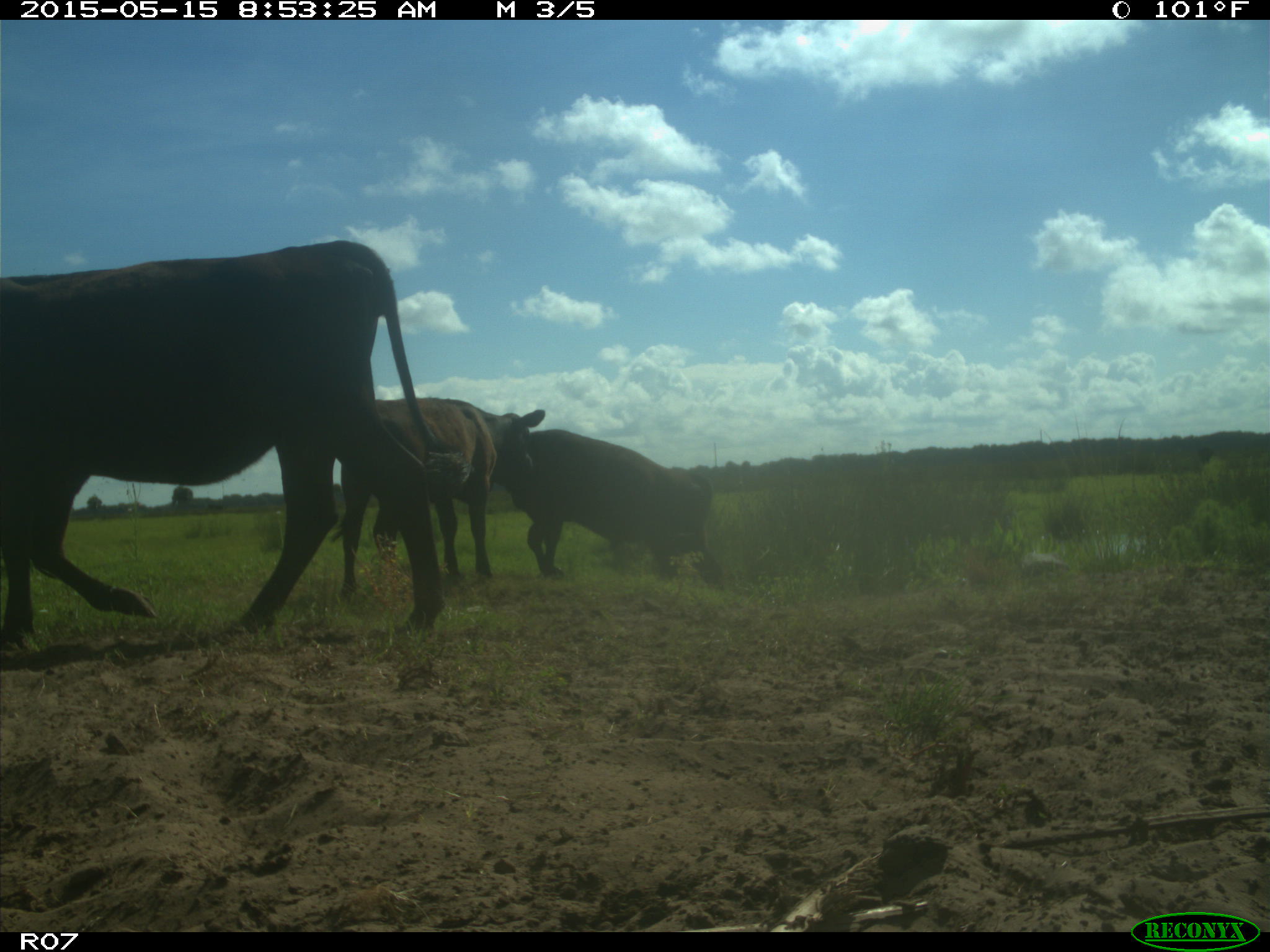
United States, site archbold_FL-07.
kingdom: Animalia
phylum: Chordata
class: Mammalia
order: Artiodactyla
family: Bovidae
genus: Bos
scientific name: Bos taurus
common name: domestic cow